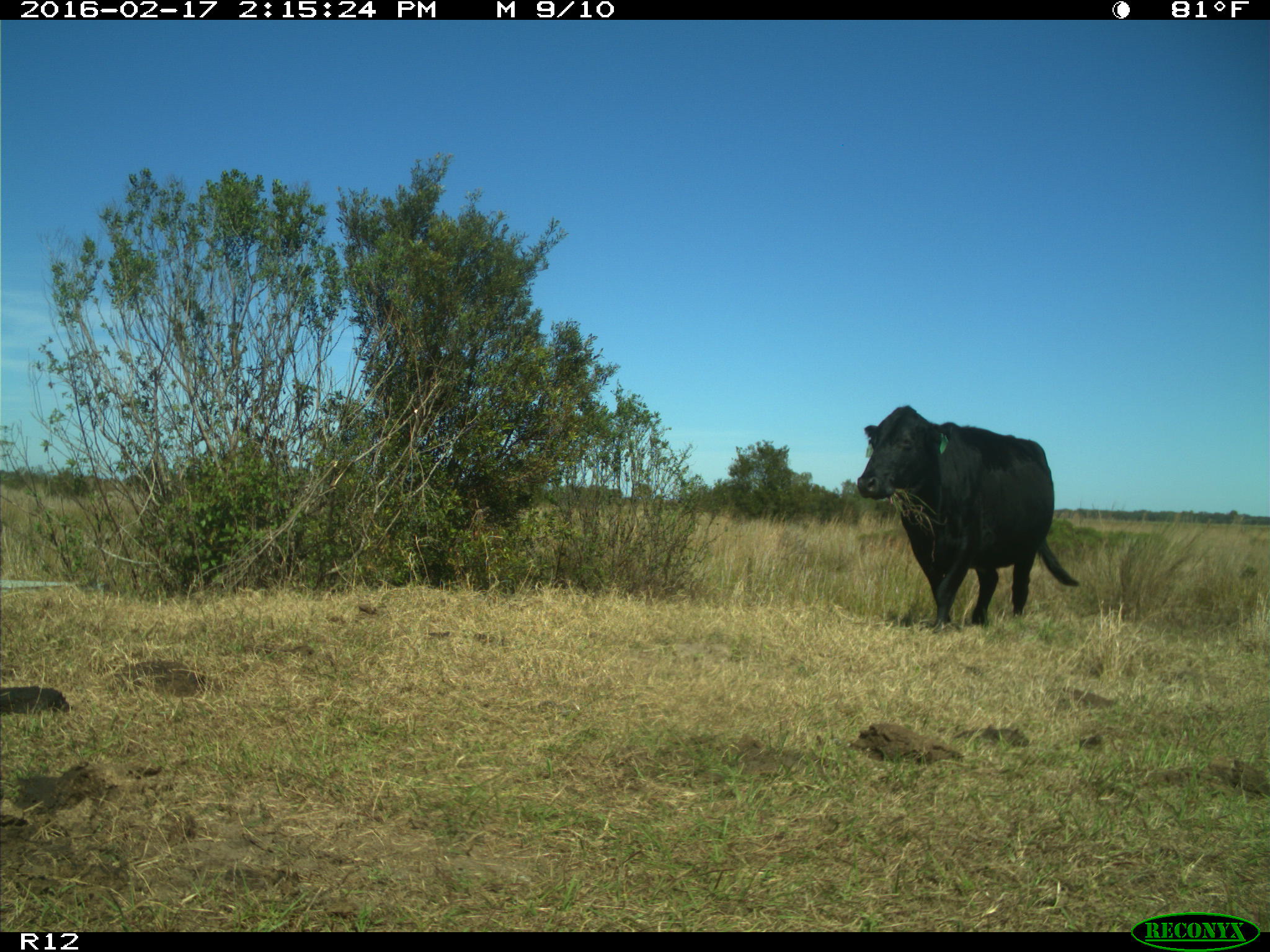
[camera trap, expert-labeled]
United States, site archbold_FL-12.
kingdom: Animalia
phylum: Chordata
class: Mammalia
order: Artiodactyla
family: Bovidae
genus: Bos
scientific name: Bos taurus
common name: domestic cow